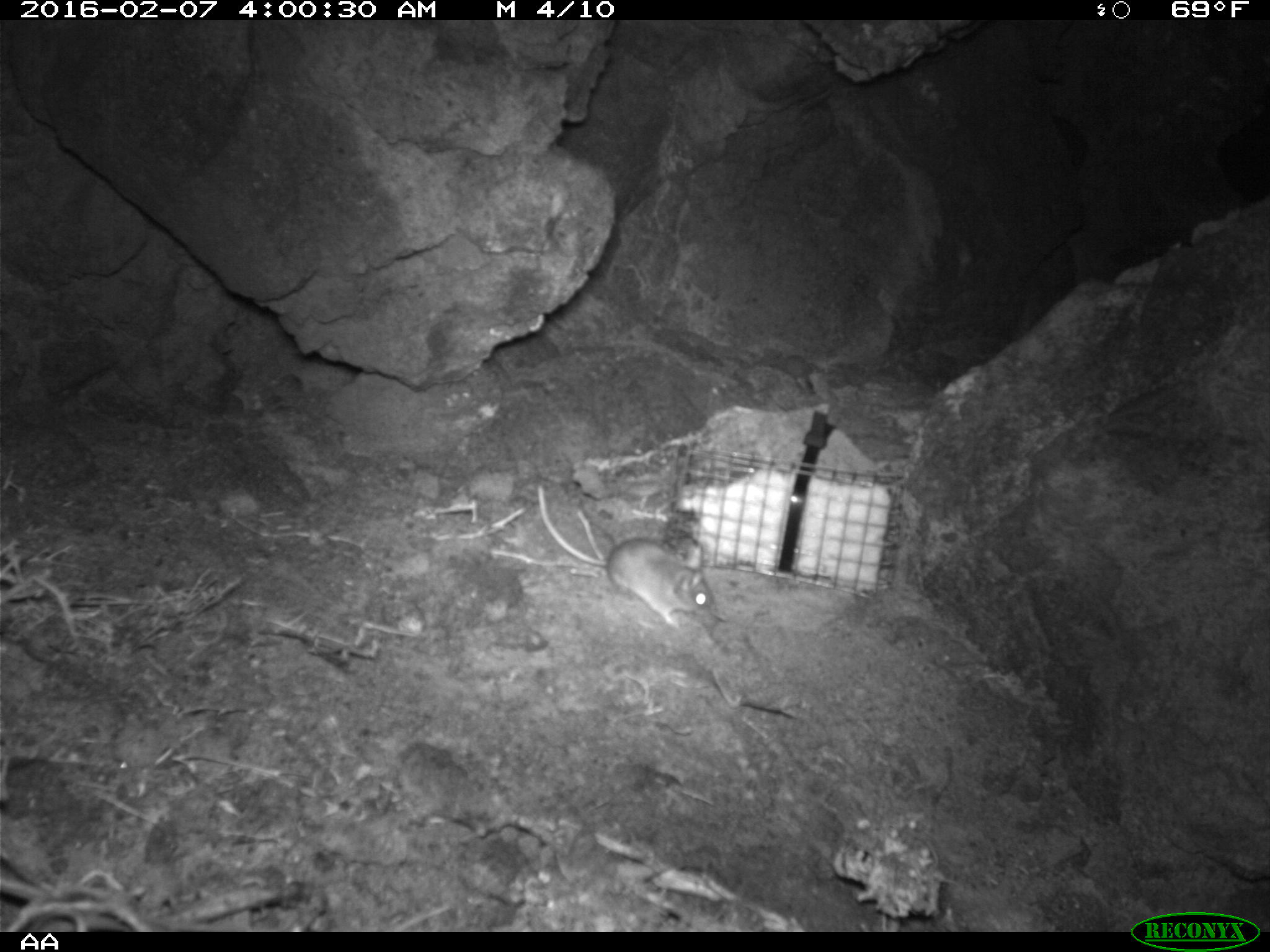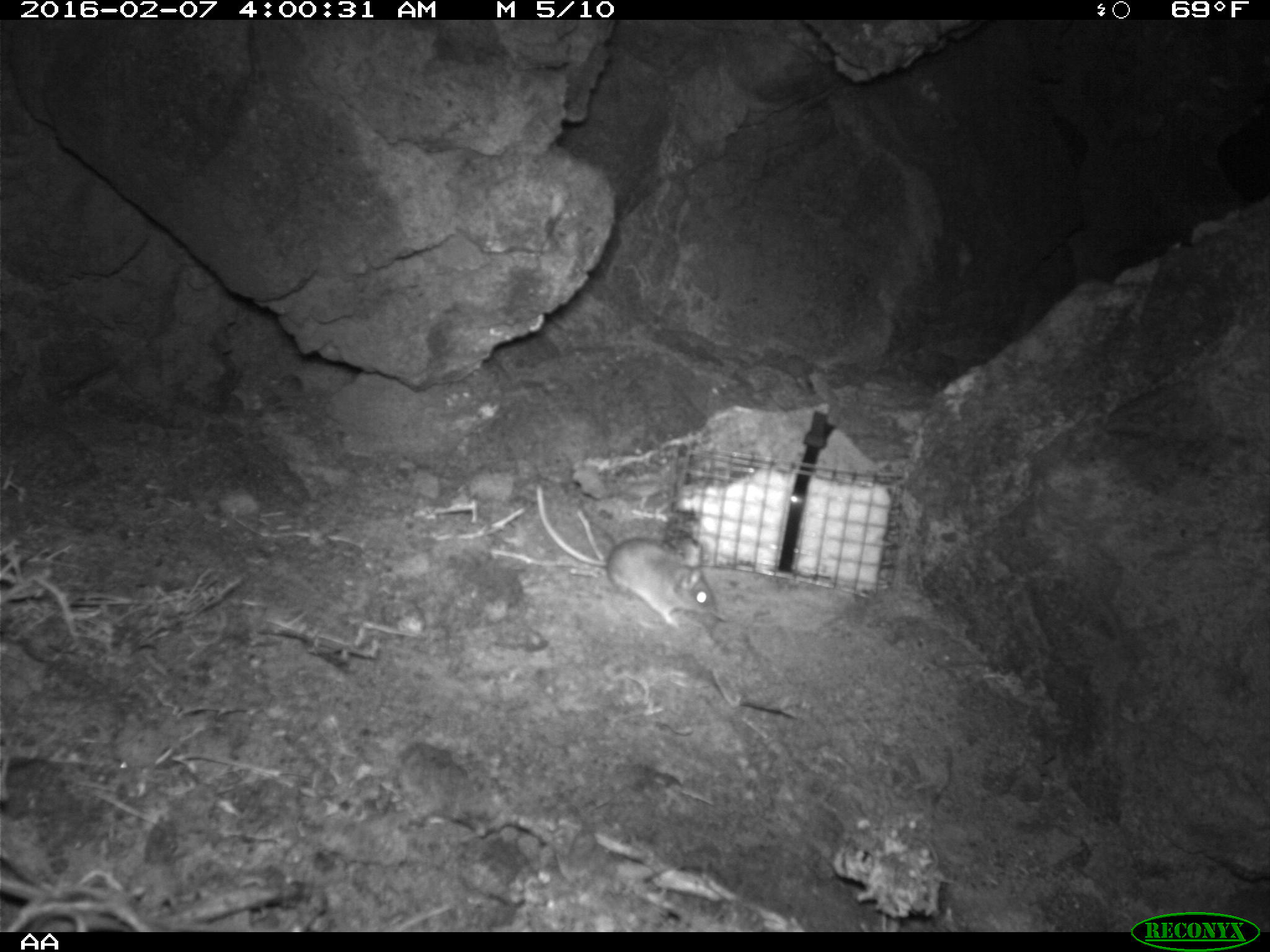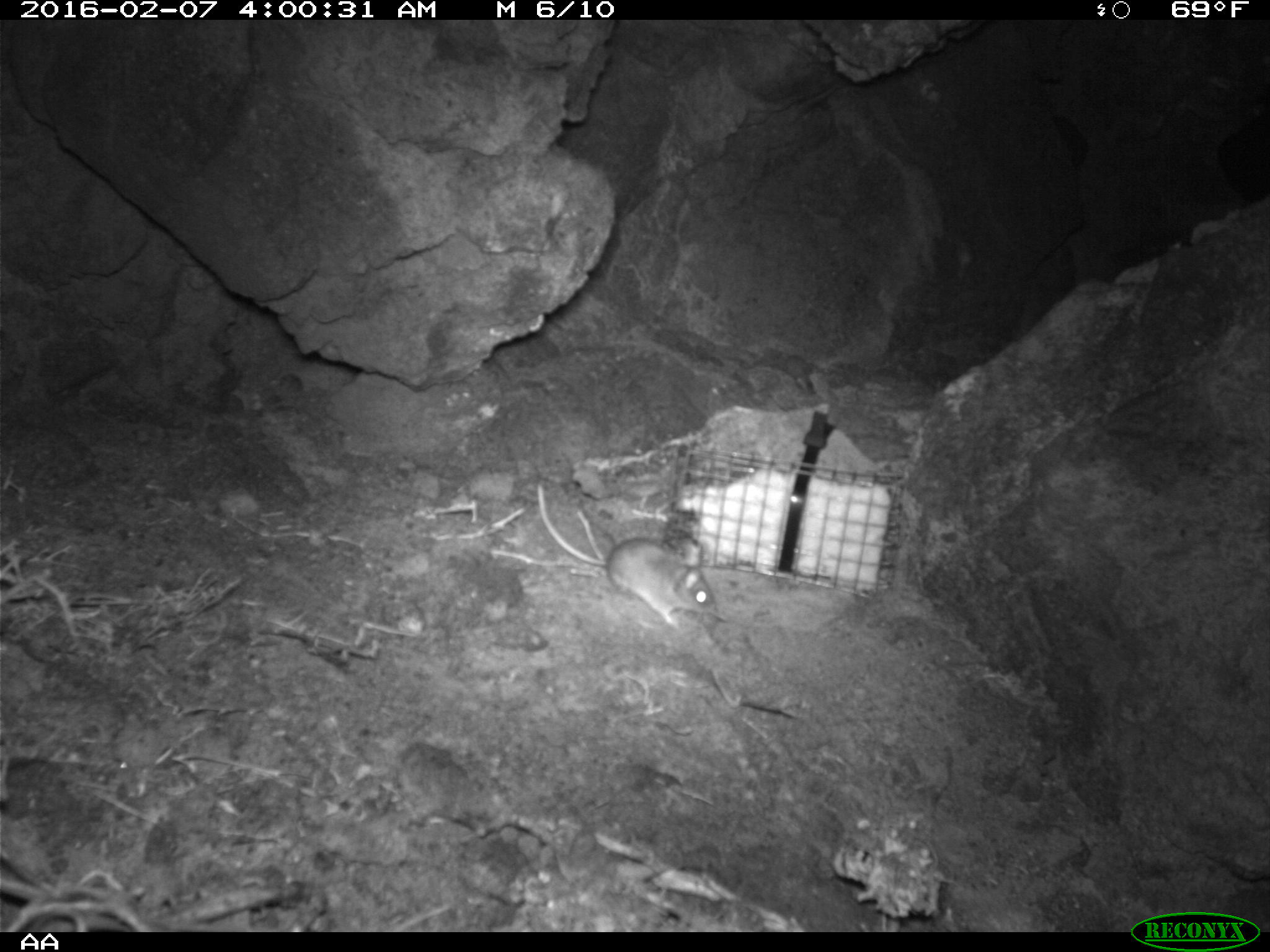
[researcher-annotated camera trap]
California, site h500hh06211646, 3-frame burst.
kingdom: Animalia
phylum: Chordata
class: Mammalia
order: Rodentia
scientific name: Rodentia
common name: rodent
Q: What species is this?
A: Rodent (Rodentia).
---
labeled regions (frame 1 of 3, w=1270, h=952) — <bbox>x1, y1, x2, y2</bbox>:
rodent: <bbox>536, 484, 712, 627</bbox>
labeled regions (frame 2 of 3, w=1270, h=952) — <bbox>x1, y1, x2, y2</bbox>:
rodent: <bbox>605, 534, 716, 628</bbox>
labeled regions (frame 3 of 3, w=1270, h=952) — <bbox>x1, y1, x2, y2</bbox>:
rodent: <bbox>537, 484, 716, 627</bbox>